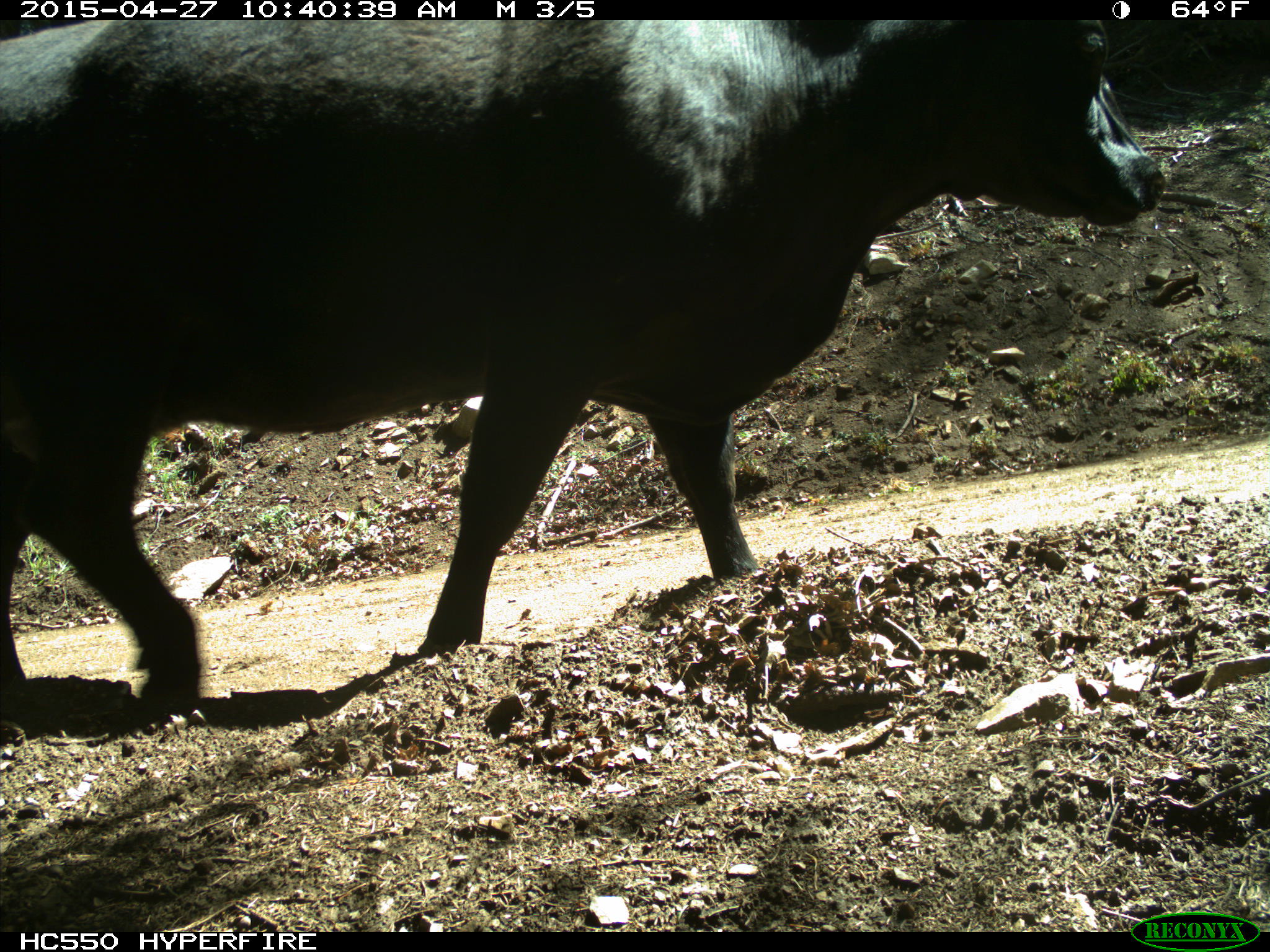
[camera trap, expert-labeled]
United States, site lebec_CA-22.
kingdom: Animalia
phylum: Chordata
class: Mammalia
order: Artiodactyla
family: Bovidae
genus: Bos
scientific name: Bos taurus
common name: domestic cow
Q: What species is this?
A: Bos taurus (domestic cow).